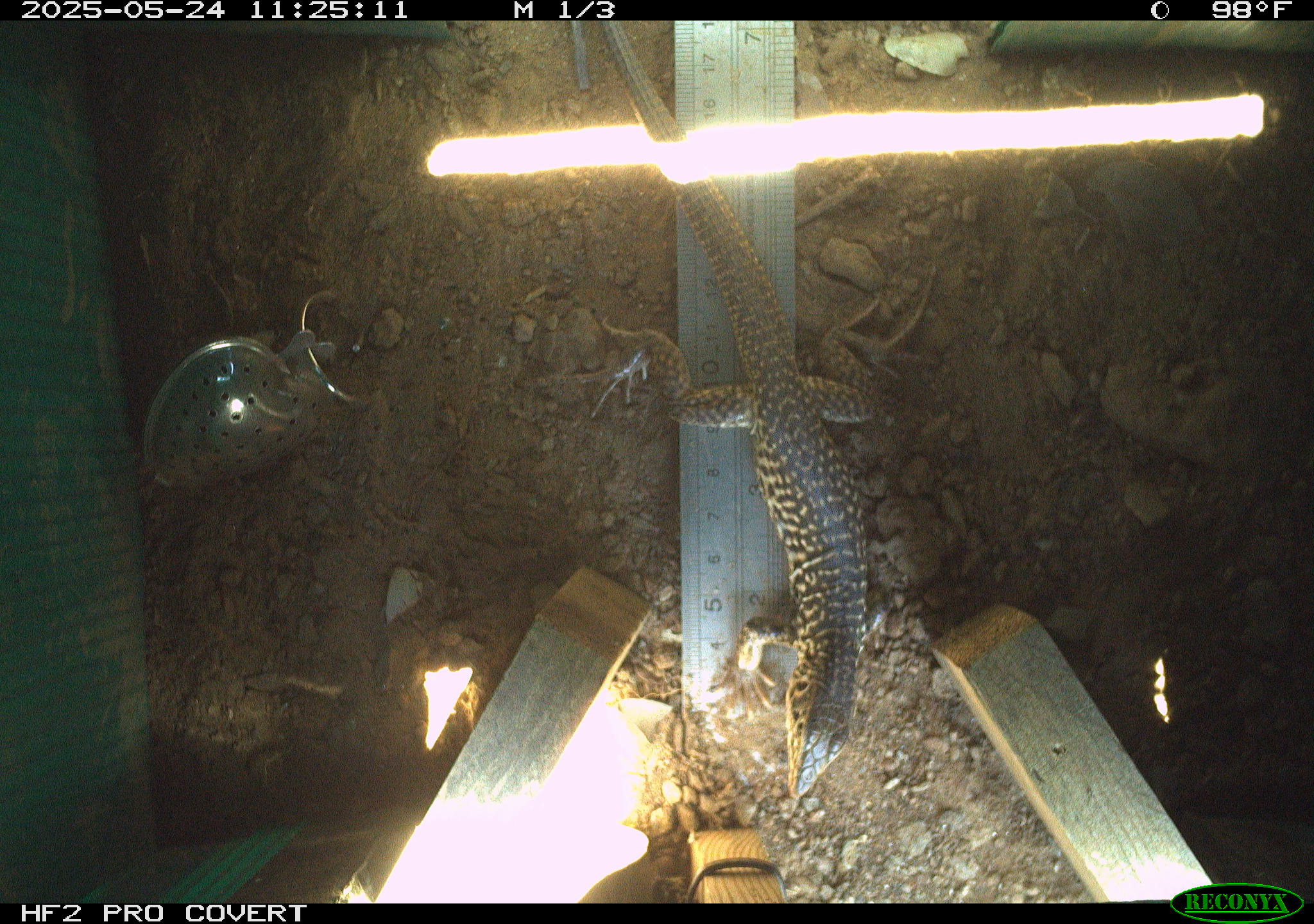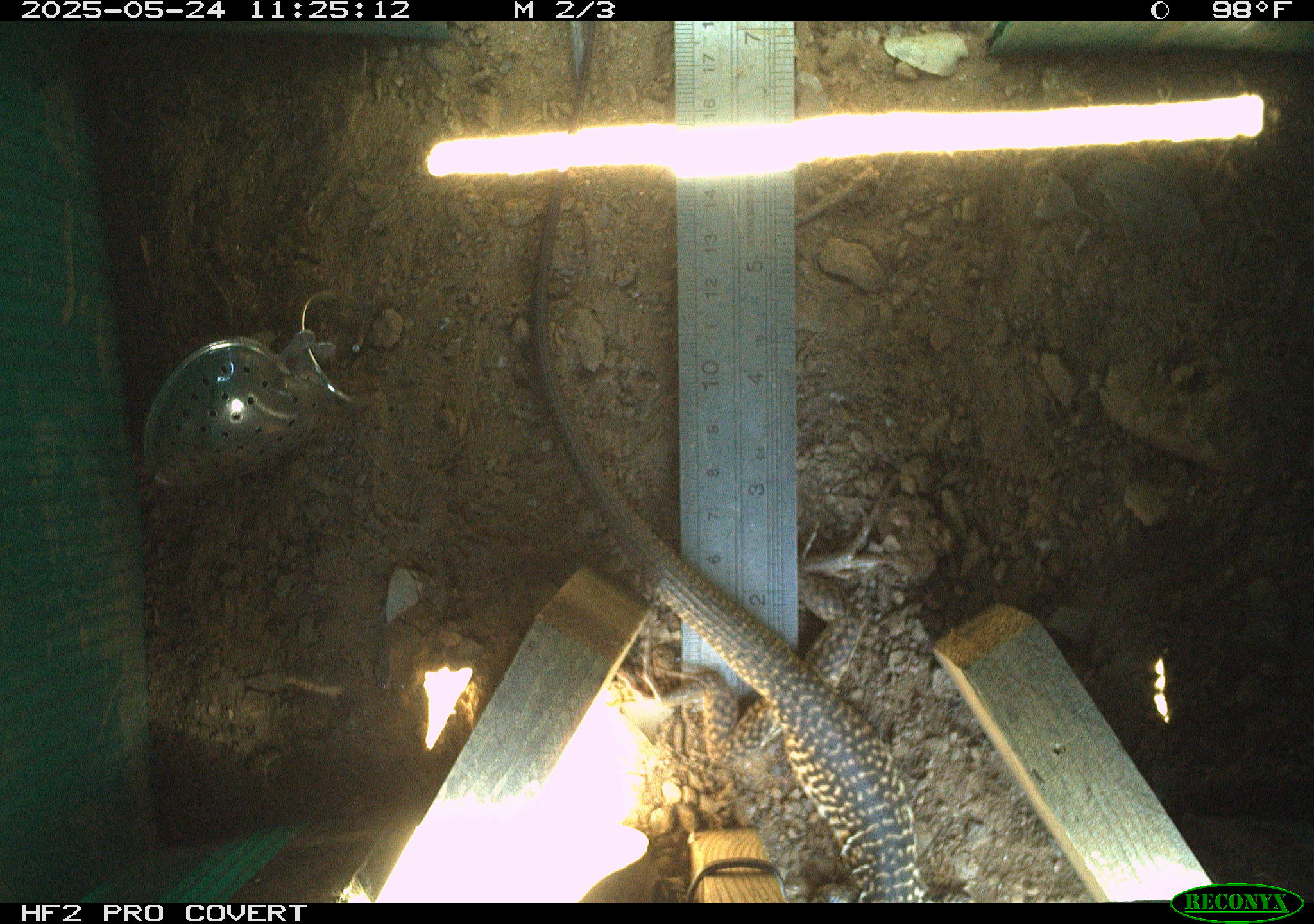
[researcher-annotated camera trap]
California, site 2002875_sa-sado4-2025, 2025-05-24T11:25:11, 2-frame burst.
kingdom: Animalia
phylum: Chordata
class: Reptilia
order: Squamata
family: Teiidae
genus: Aspidoscelis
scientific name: Aspidoscelis tigris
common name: western whiptail